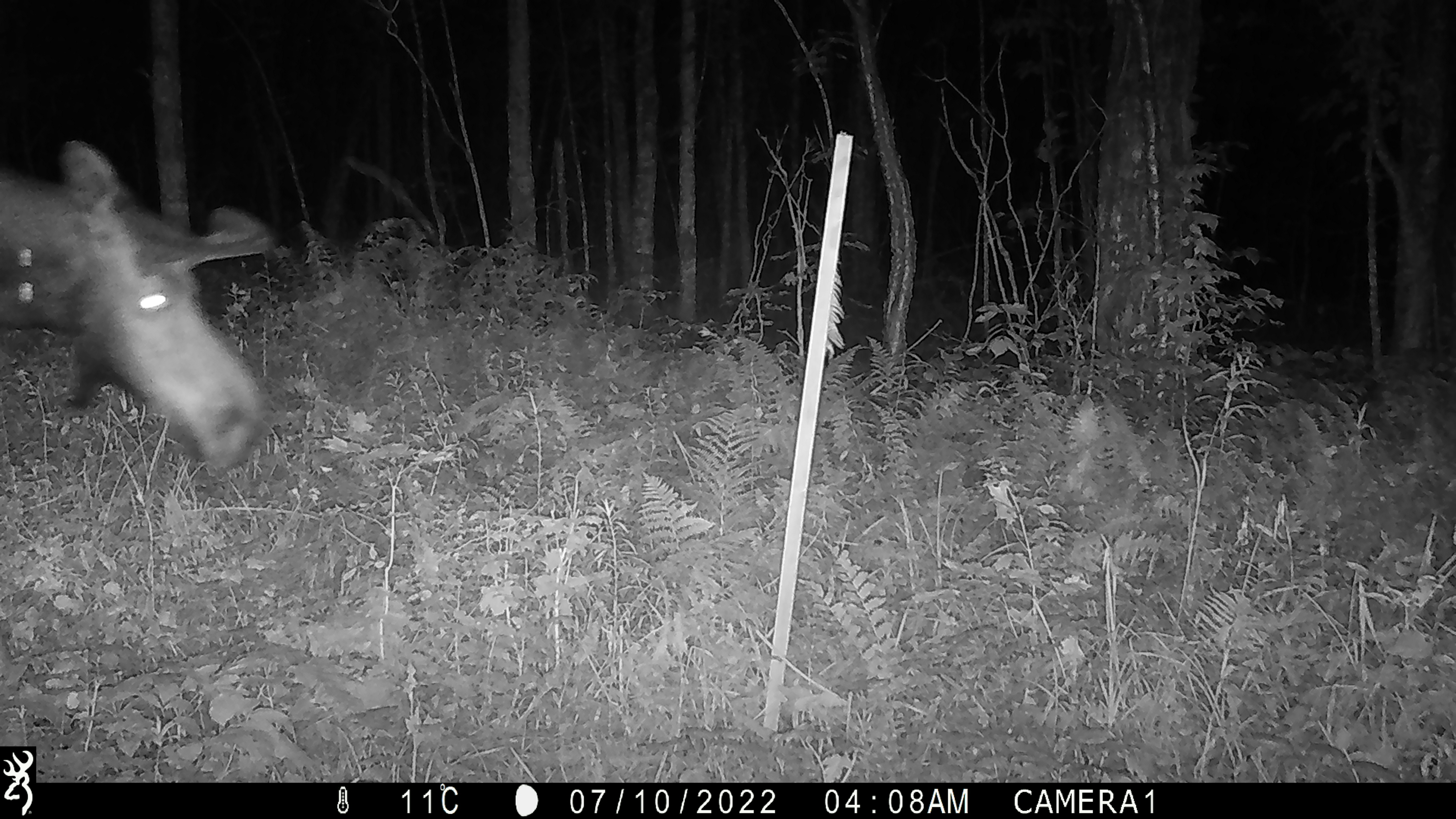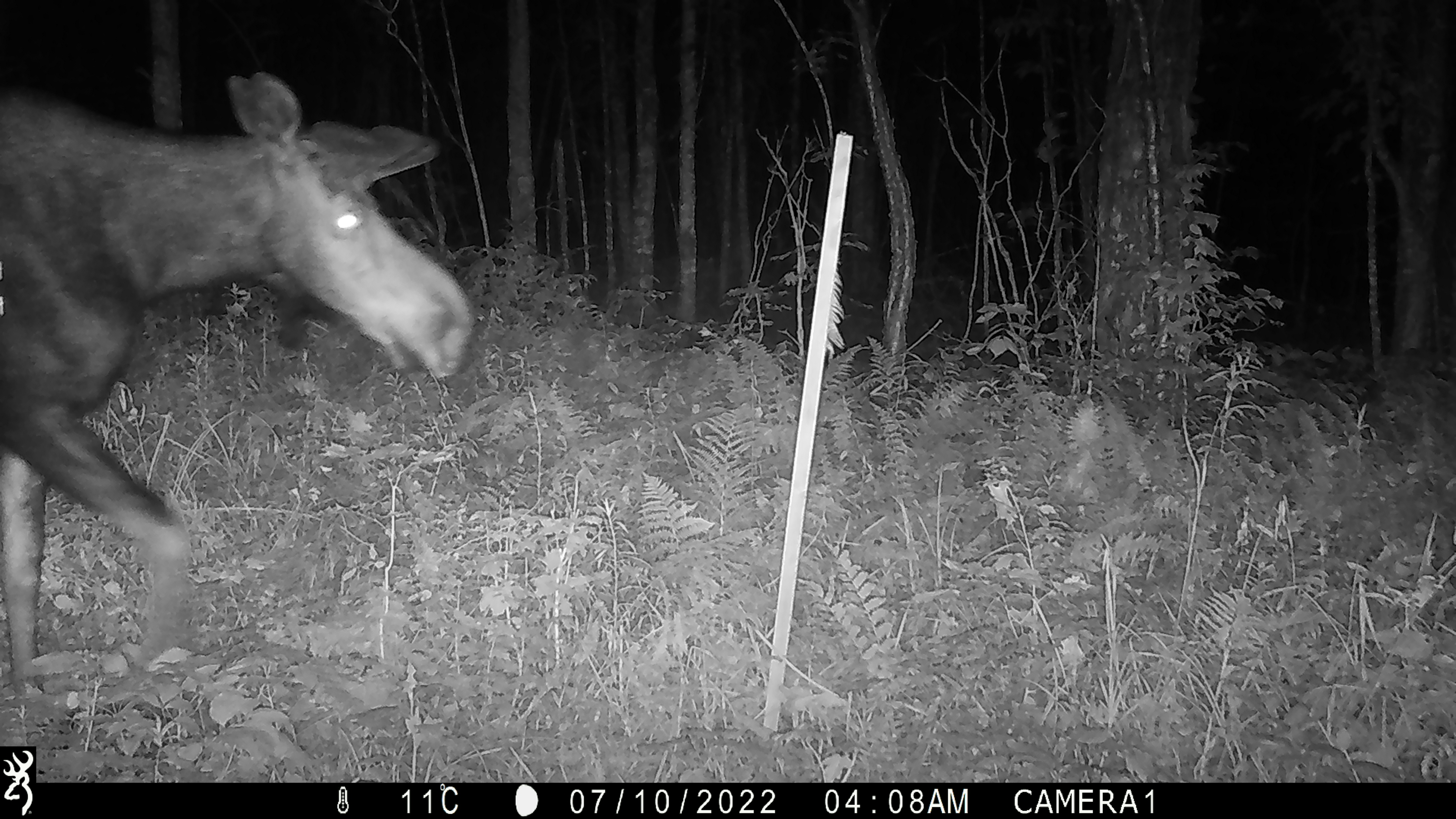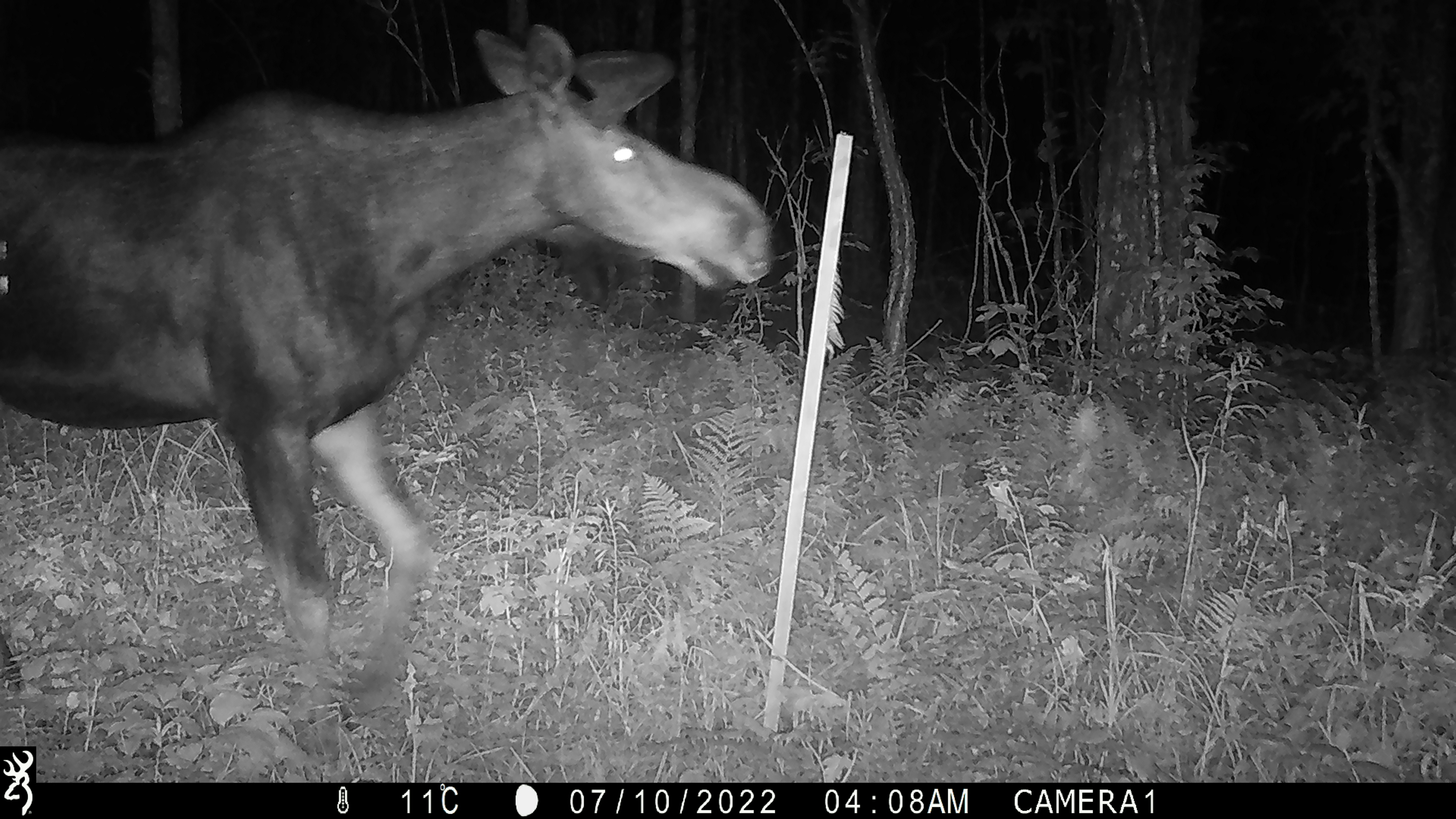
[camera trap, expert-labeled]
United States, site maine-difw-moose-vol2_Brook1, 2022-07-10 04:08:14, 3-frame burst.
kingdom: Animalia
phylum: Chordata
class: Mammalia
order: Artiodactyla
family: Cervidae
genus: Alces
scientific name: Alces alces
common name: moose